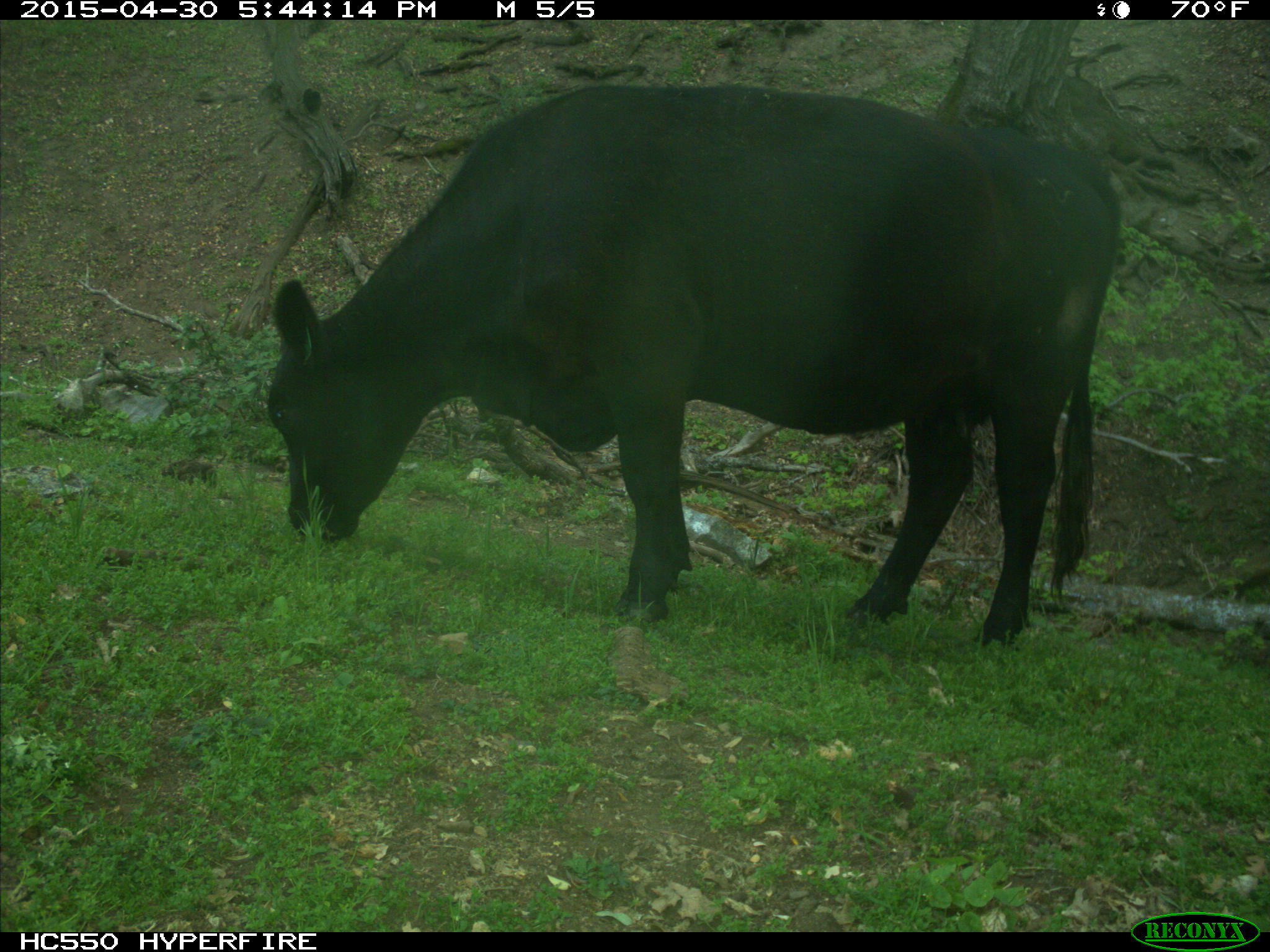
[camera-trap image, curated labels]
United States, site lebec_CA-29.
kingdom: Animalia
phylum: Chordata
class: Mammalia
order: Artiodactyla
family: Bovidae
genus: Bos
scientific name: Bos taurus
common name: domestic cow